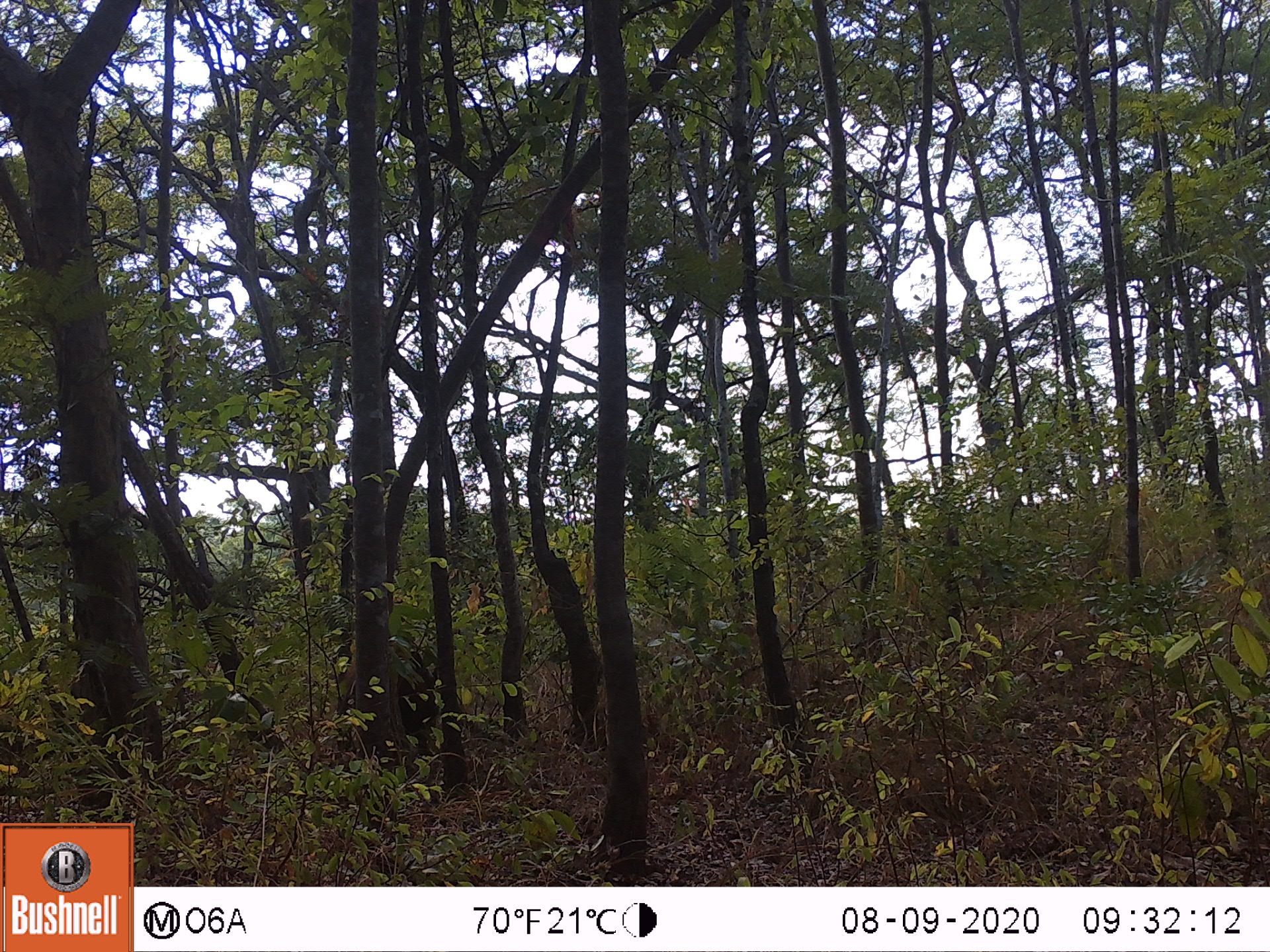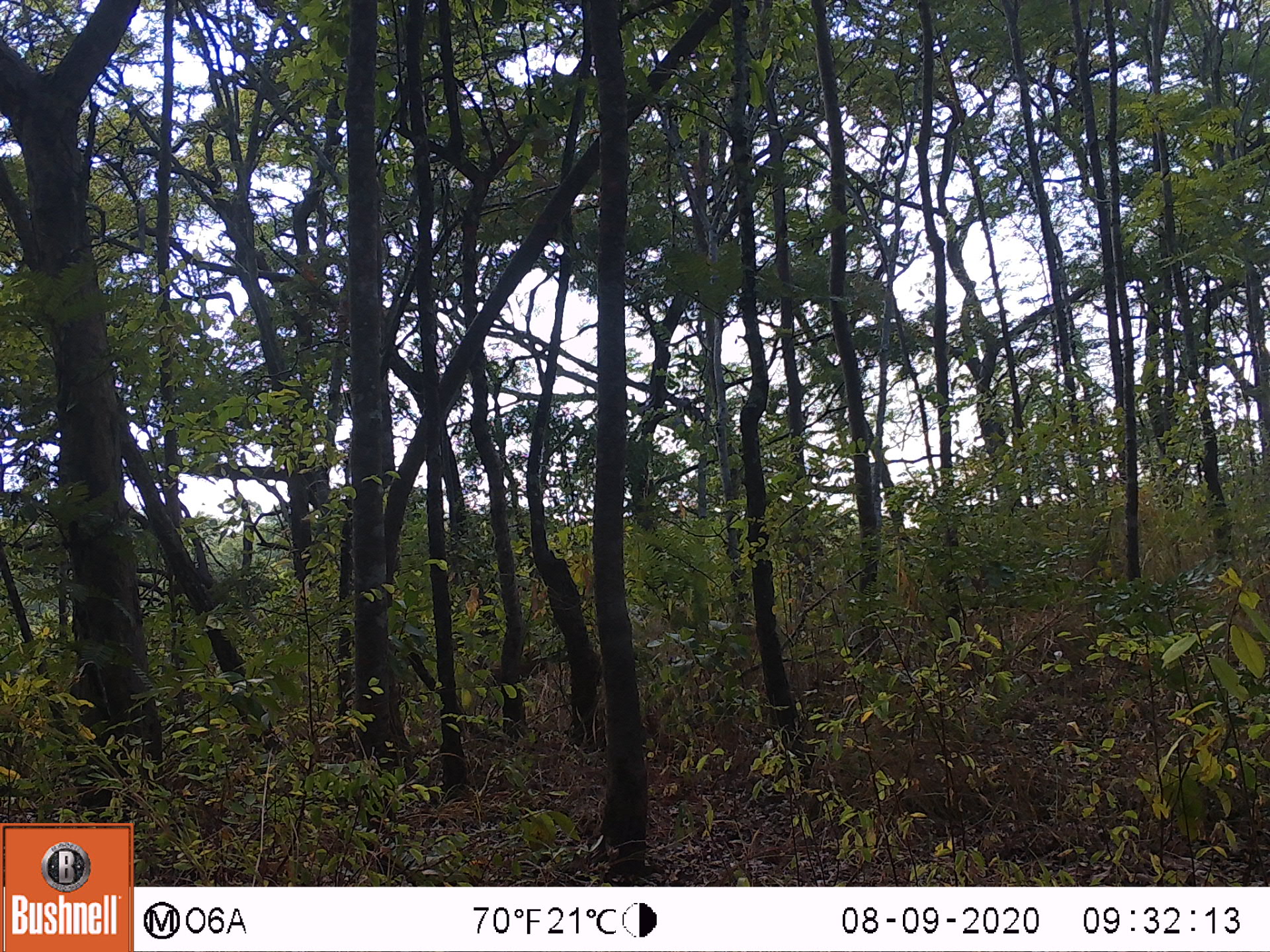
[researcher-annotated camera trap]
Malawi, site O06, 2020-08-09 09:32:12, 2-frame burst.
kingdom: Animalia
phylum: Chordata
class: Mammalia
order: Artiodactyla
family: Suidae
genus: Potamochoerus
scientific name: Potamochoerus larvatus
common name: bushpig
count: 1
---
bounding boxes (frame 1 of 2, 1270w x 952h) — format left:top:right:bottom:
bushpig: 323:625:442:765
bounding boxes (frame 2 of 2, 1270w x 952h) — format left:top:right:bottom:
bushpig: 468:644:551:689